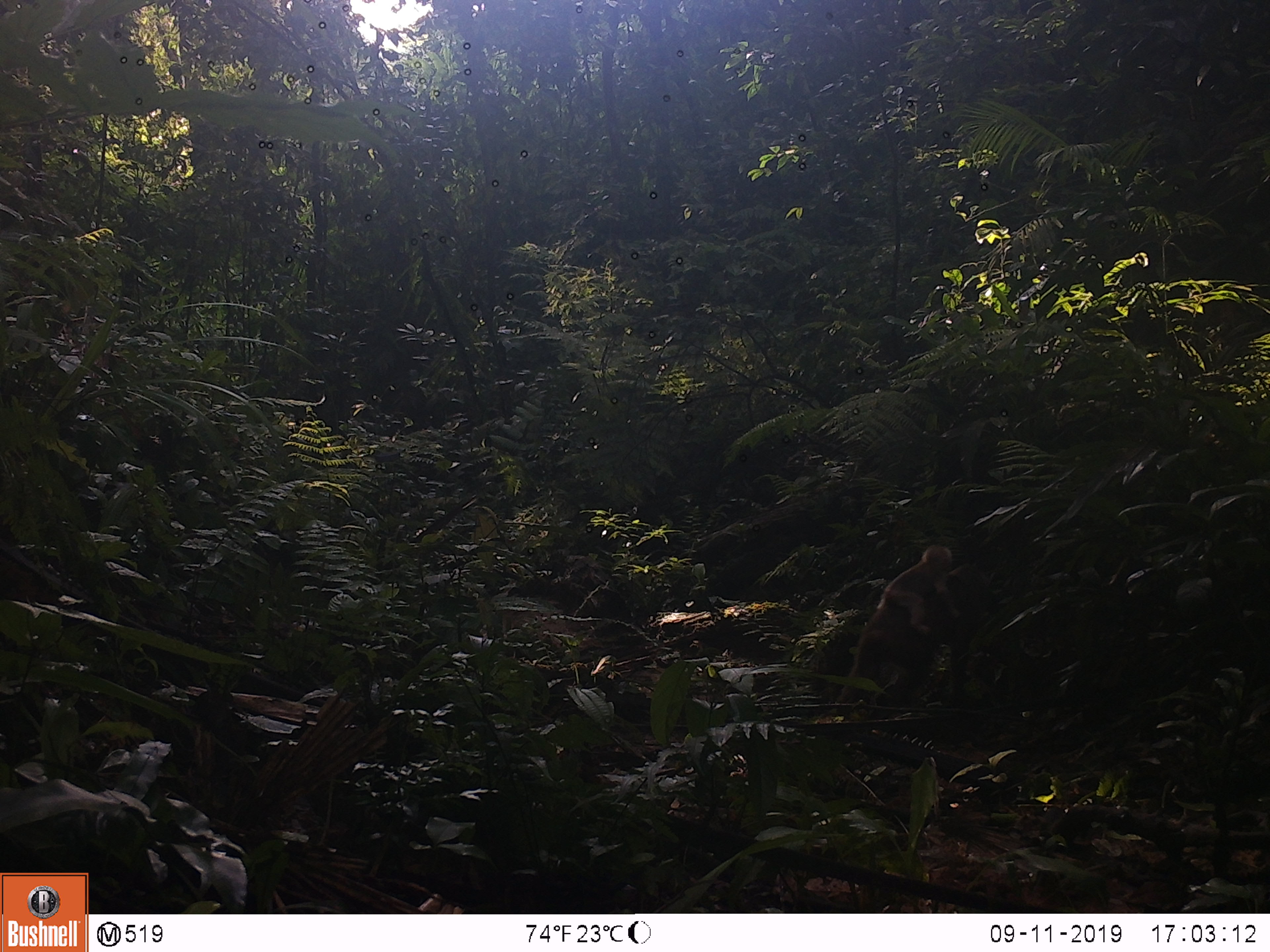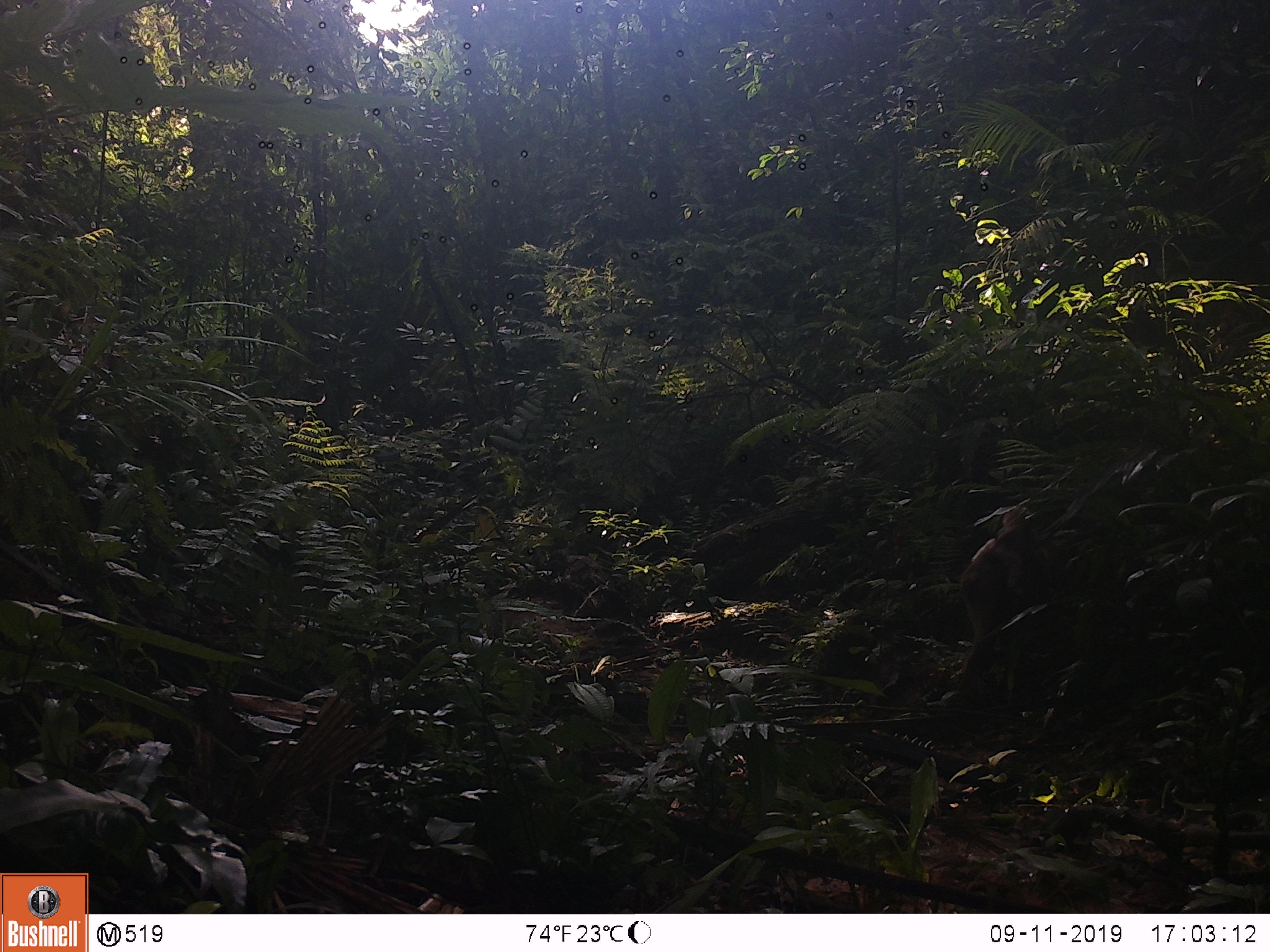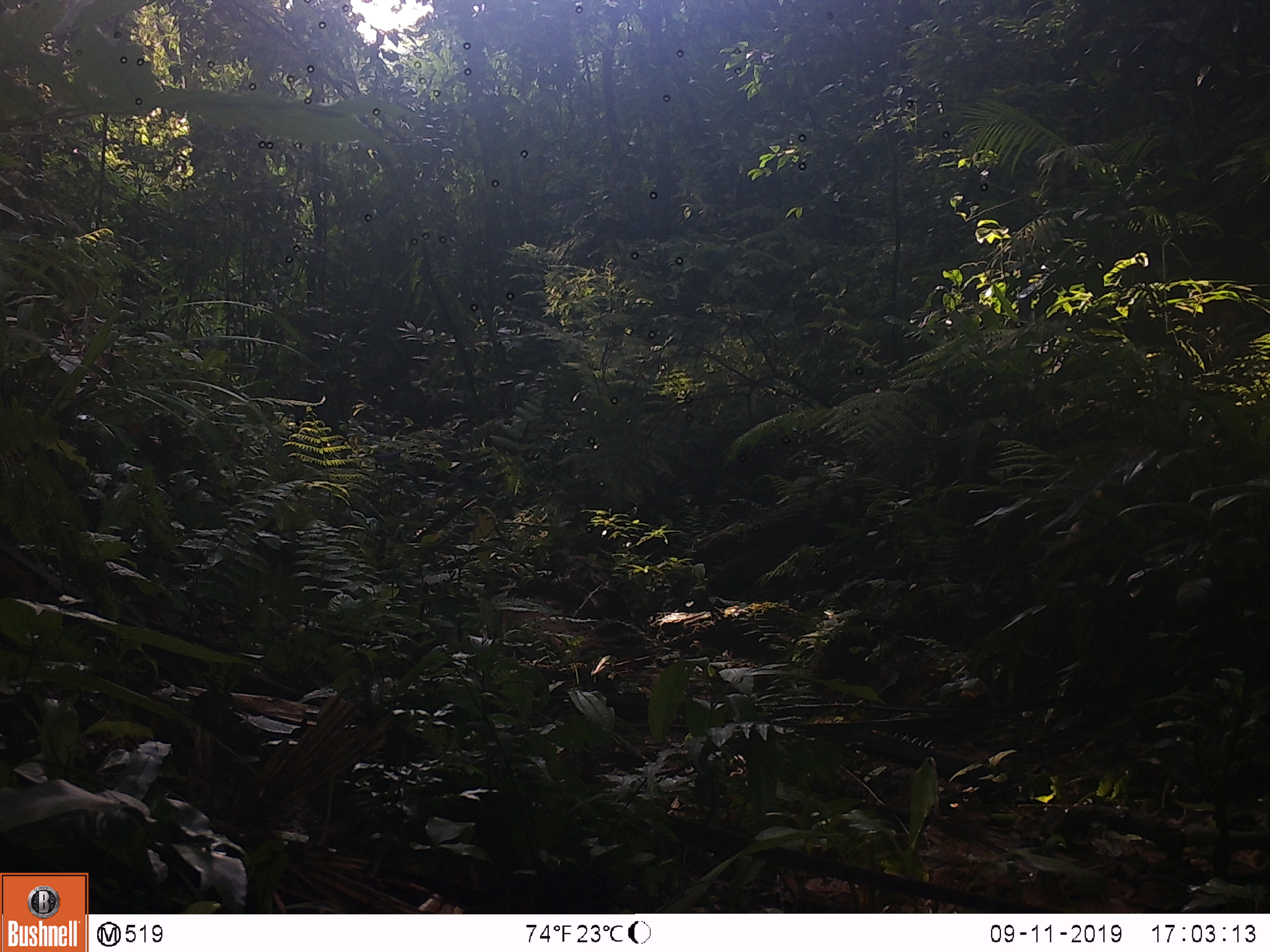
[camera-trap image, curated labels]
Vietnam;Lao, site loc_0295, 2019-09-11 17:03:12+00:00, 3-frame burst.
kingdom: Animalia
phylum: Chordata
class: Mammalia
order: Primates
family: Cercopithecidae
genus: Macaca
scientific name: Macaca arctoides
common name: stump-tailed macaque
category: stump tailed macaque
Stump tailed macaque (stump-tailed macaque) (Macaca arctoides). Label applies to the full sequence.